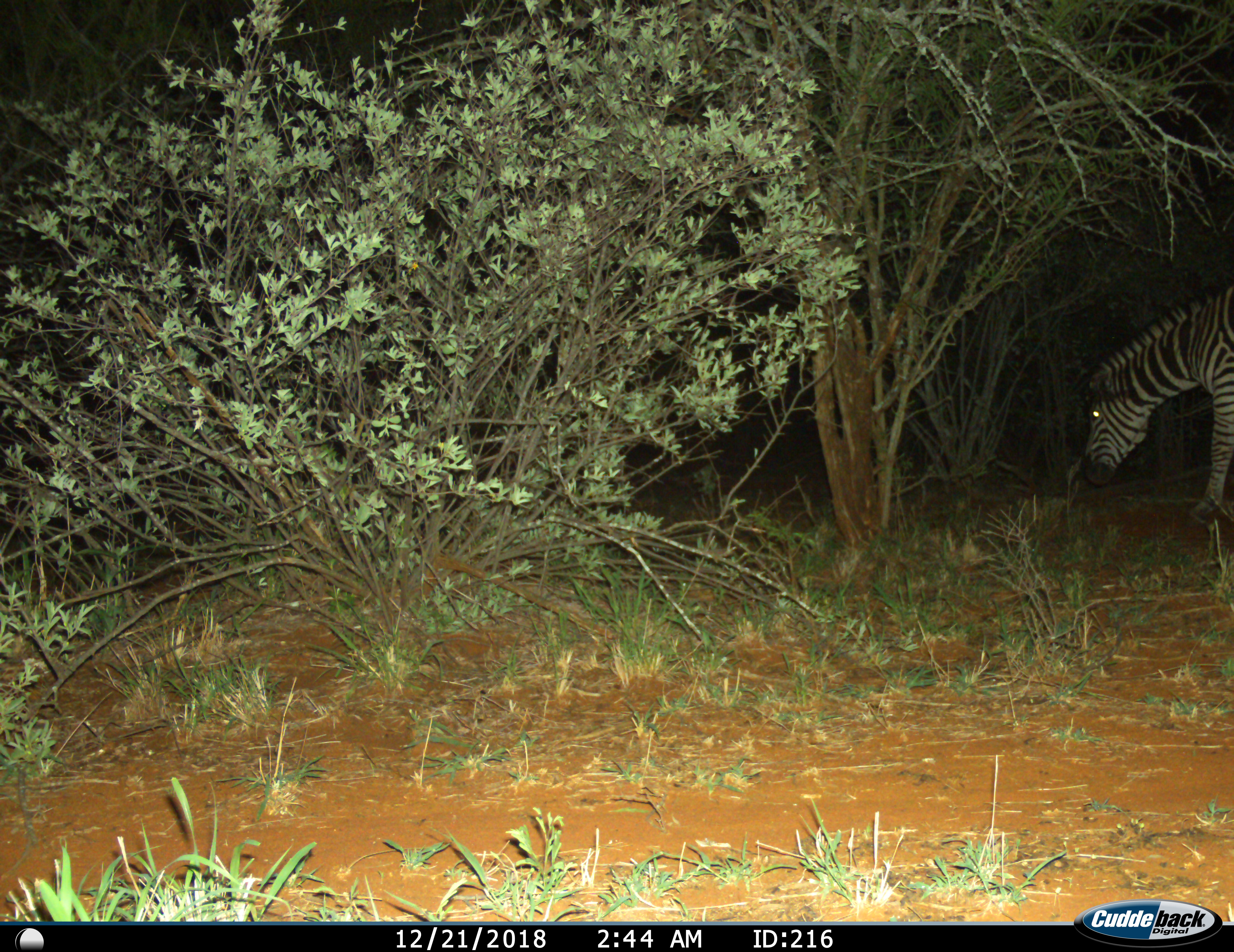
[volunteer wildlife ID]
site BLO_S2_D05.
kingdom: Animalia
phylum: Chordata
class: Mammalia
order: Perissodactyla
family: Equidae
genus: Equus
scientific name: Equus quagga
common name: plains zebra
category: zebraplains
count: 1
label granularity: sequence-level